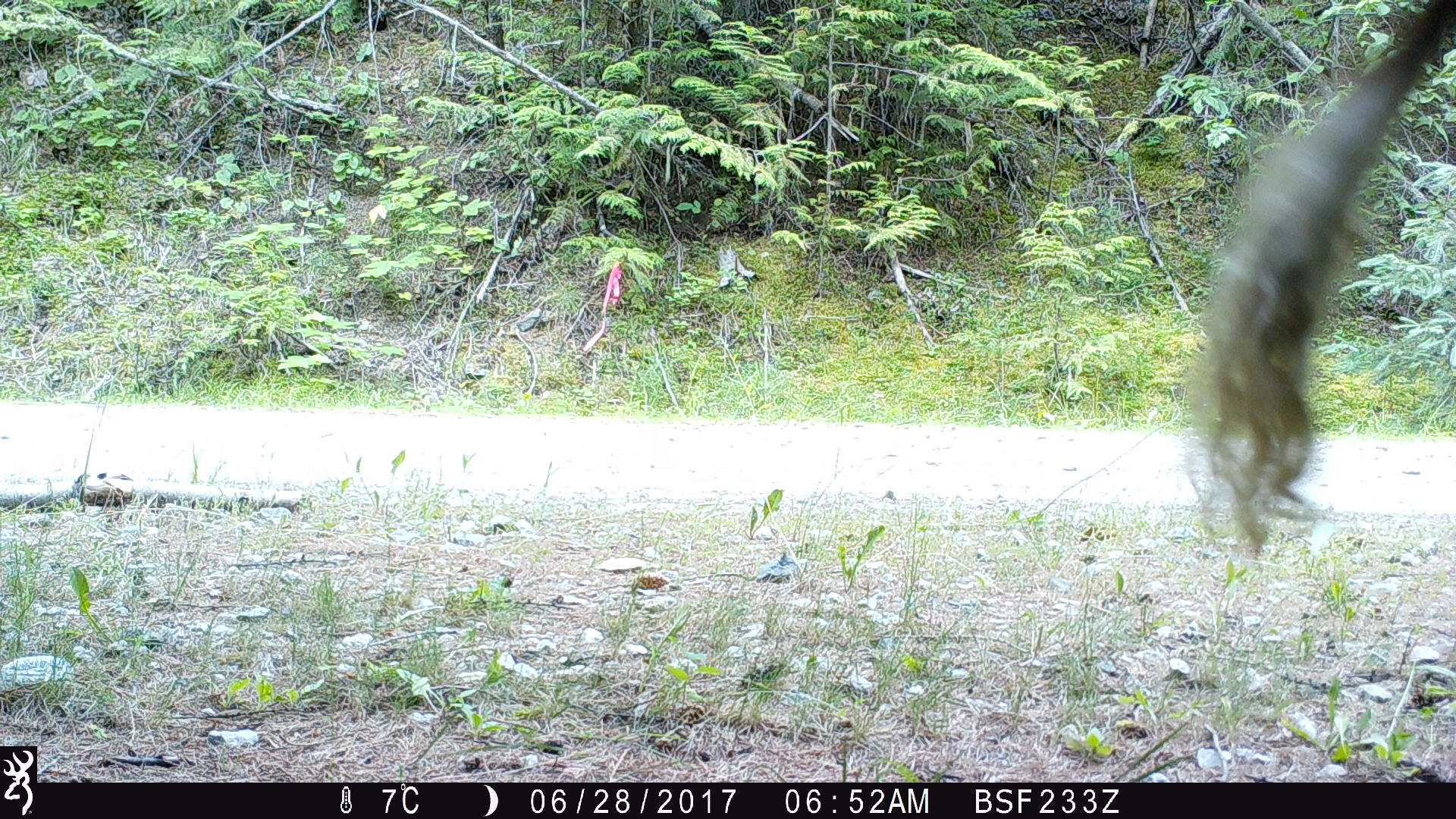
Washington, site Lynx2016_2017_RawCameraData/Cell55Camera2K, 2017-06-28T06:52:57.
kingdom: Animalia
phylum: Chordata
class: Mammalia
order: Artiodactyla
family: Bovidae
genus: Bos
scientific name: Bos taurus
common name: domestic cattle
Domestic cattle (Bos taurus). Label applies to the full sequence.